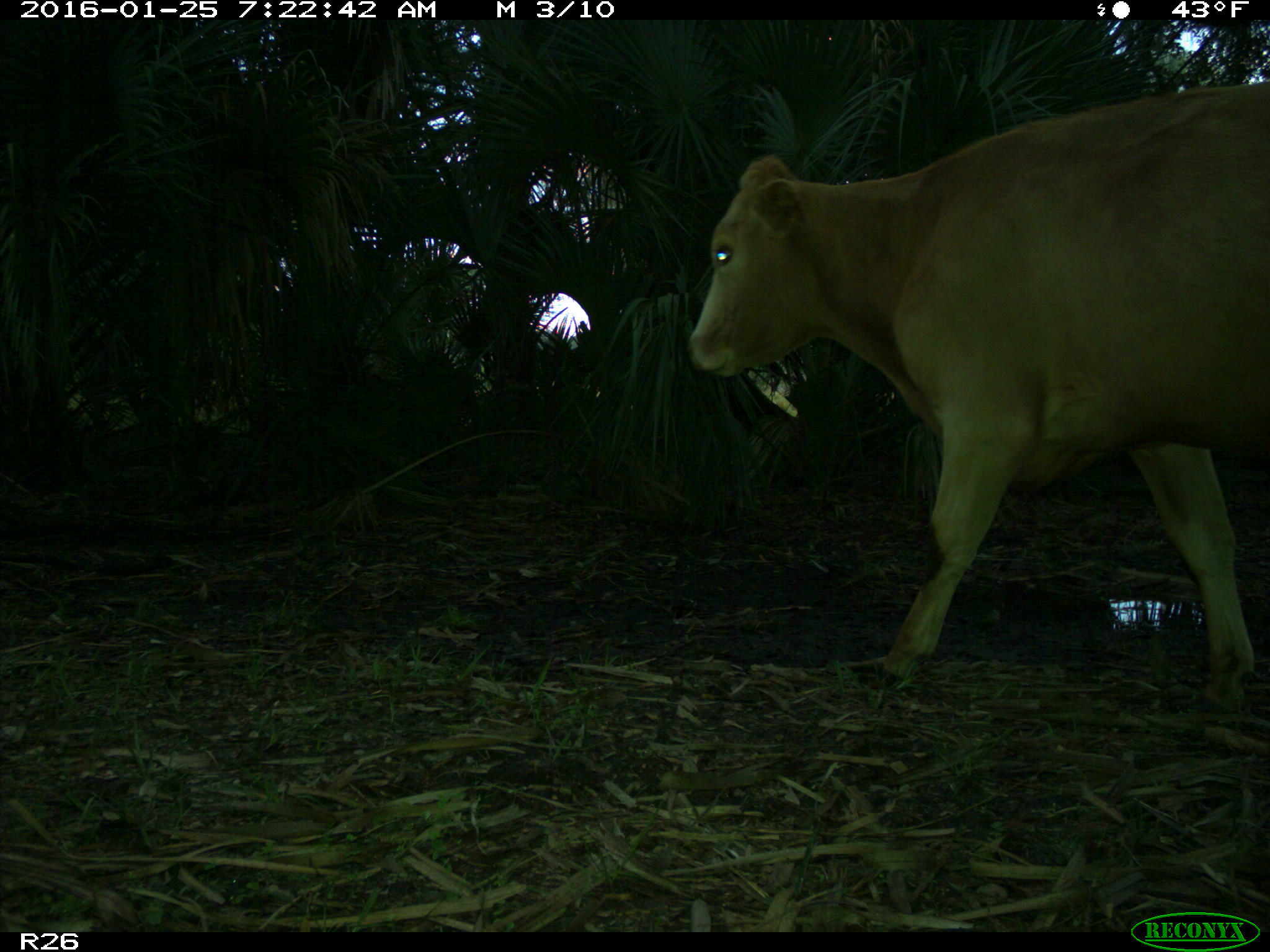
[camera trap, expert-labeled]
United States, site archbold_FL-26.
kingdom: Animalia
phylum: Chordata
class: Mammalia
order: Artiodactyla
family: Bovidae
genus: Bos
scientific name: Bos taurus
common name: domestic cow